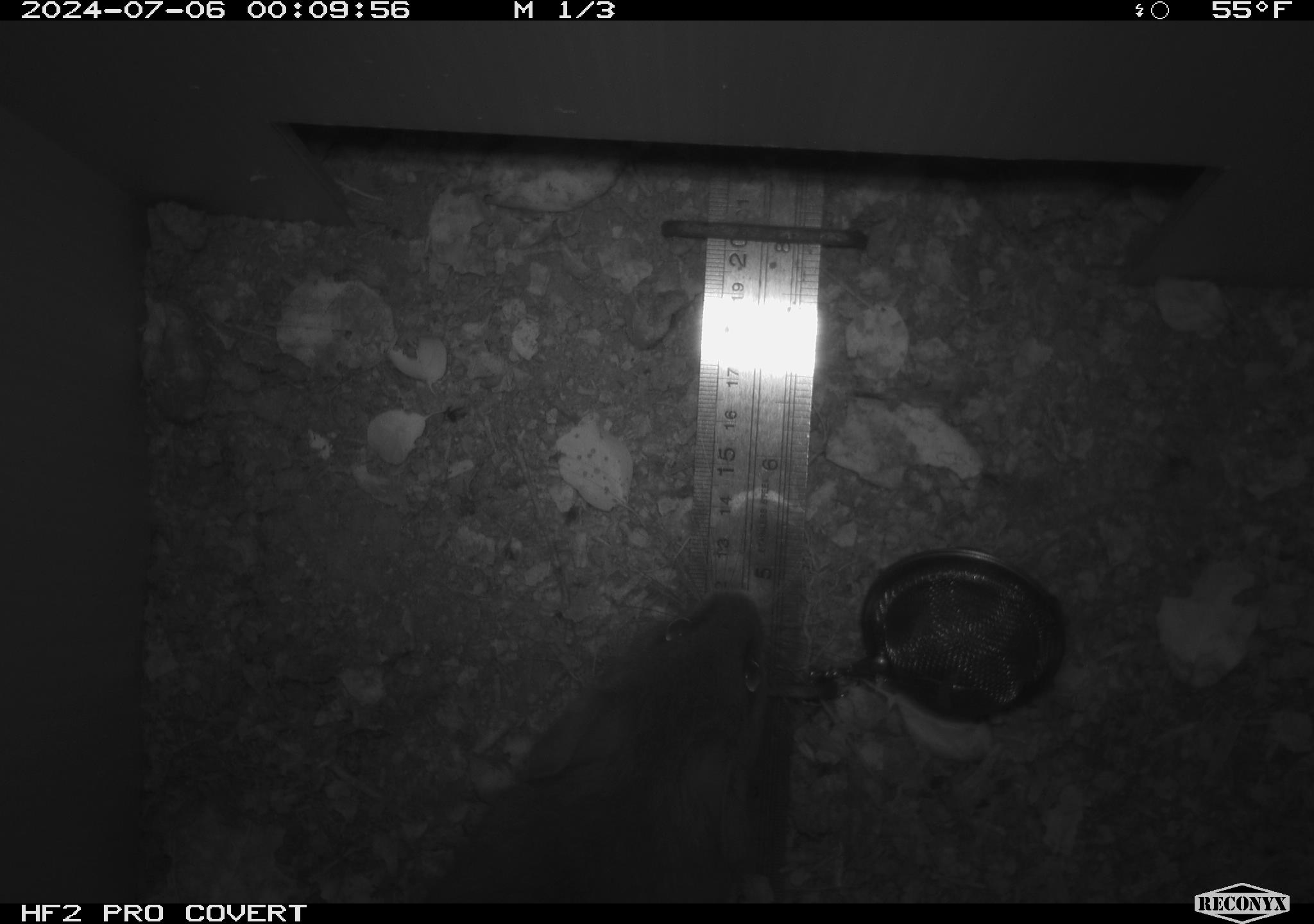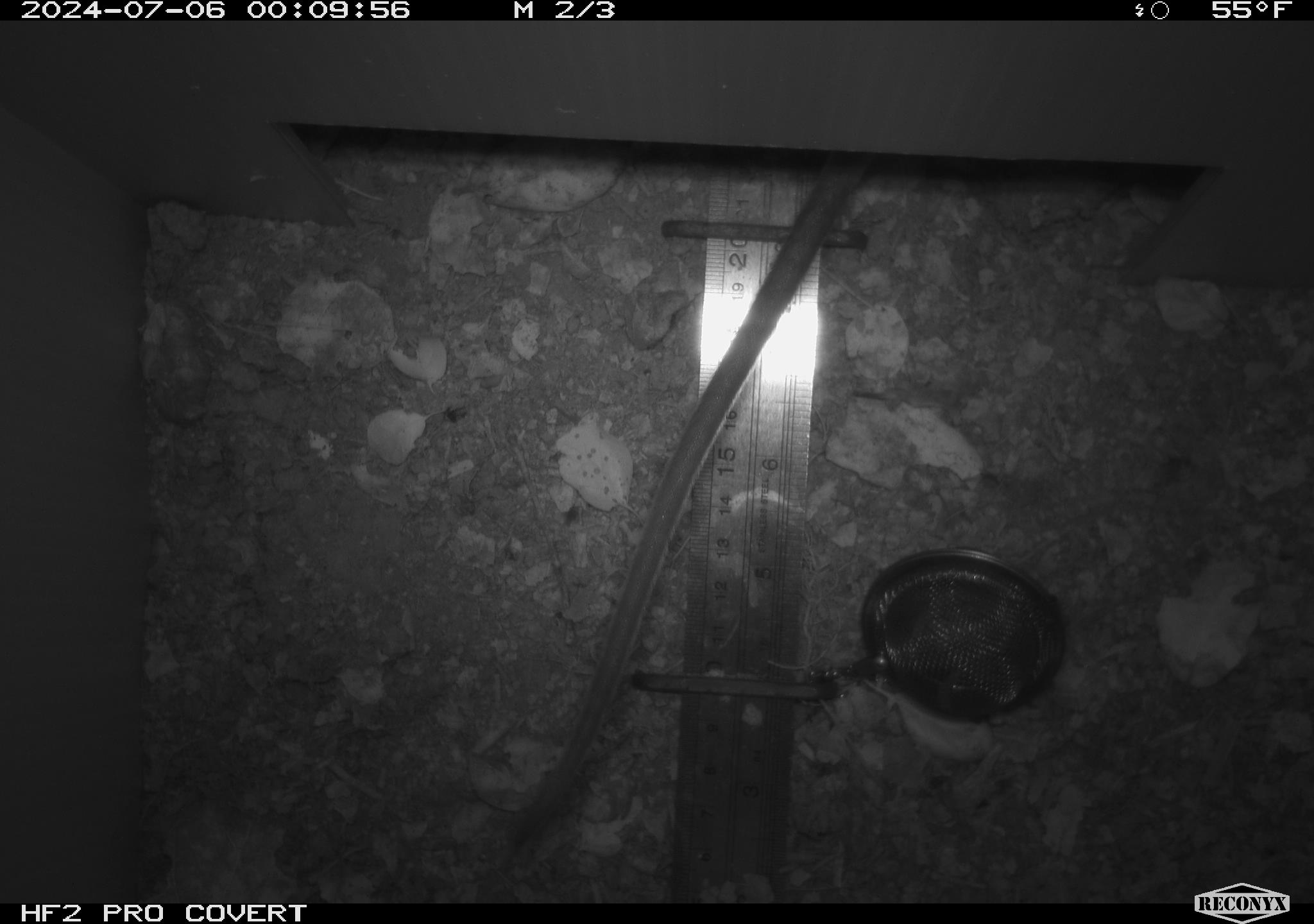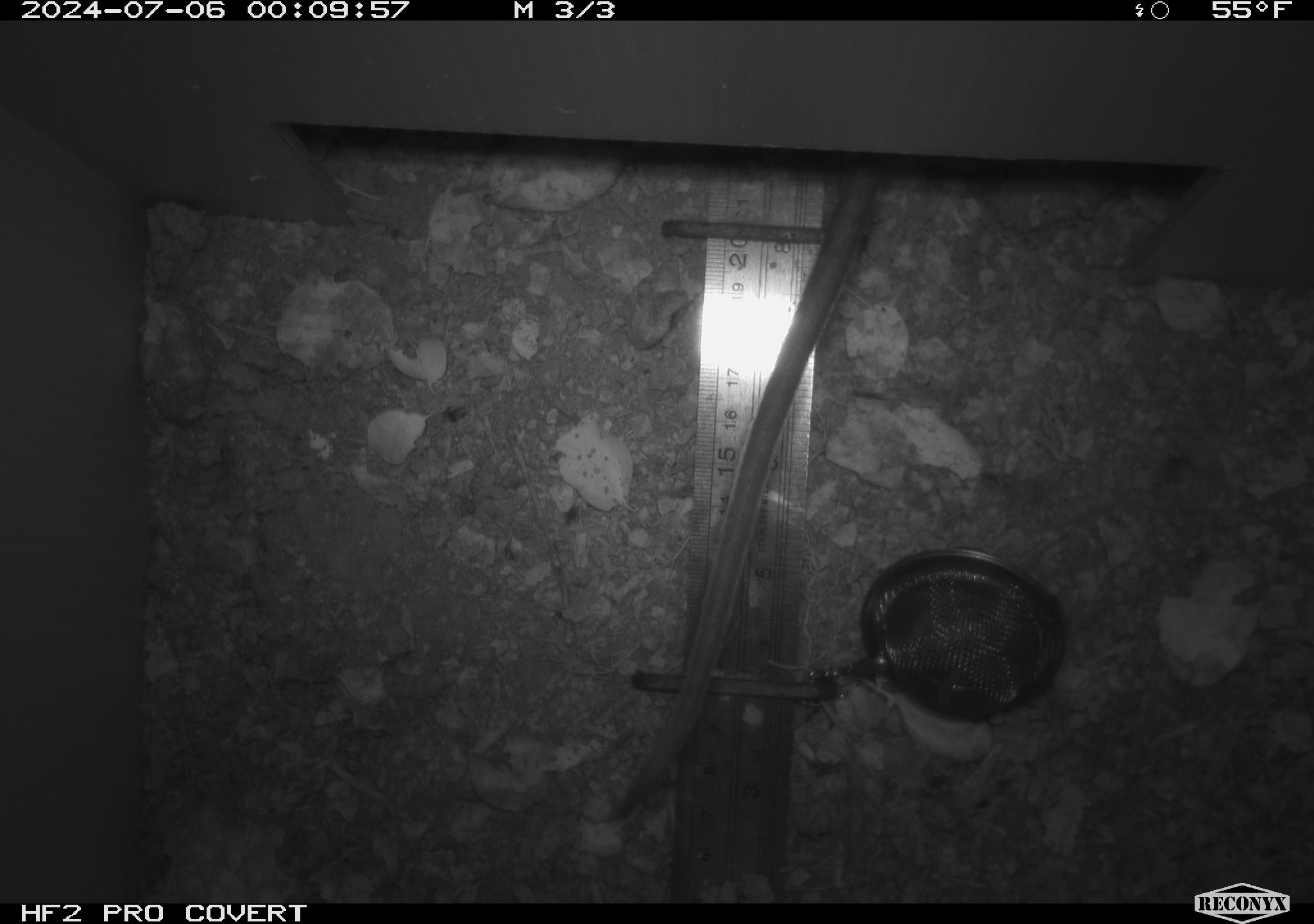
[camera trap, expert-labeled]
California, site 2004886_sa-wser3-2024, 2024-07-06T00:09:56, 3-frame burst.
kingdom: Animalia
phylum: Chordata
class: Mammalia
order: Rodentia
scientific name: Rodentia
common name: woodrat or rat or mouse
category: woodrat or rat or mouse species